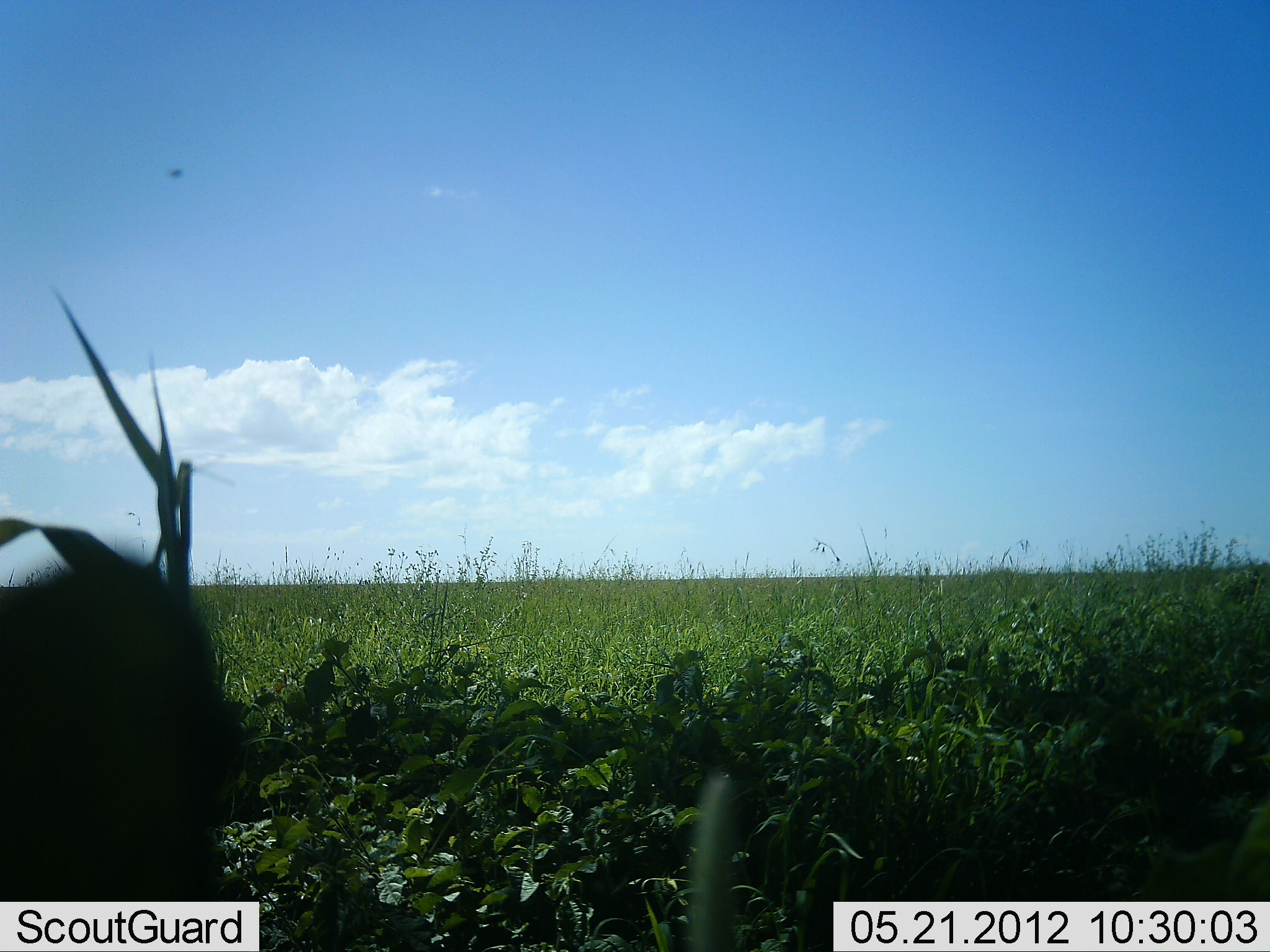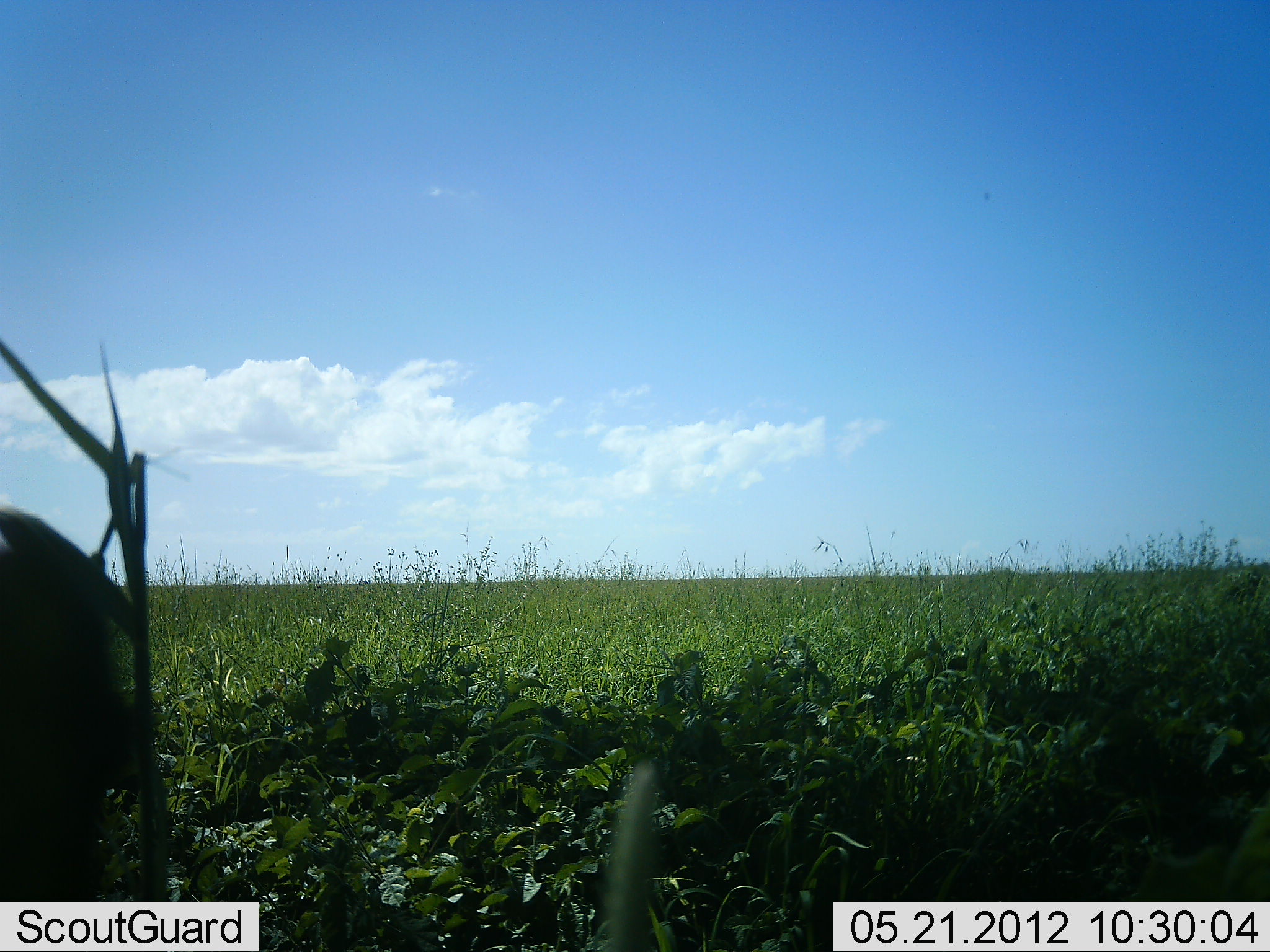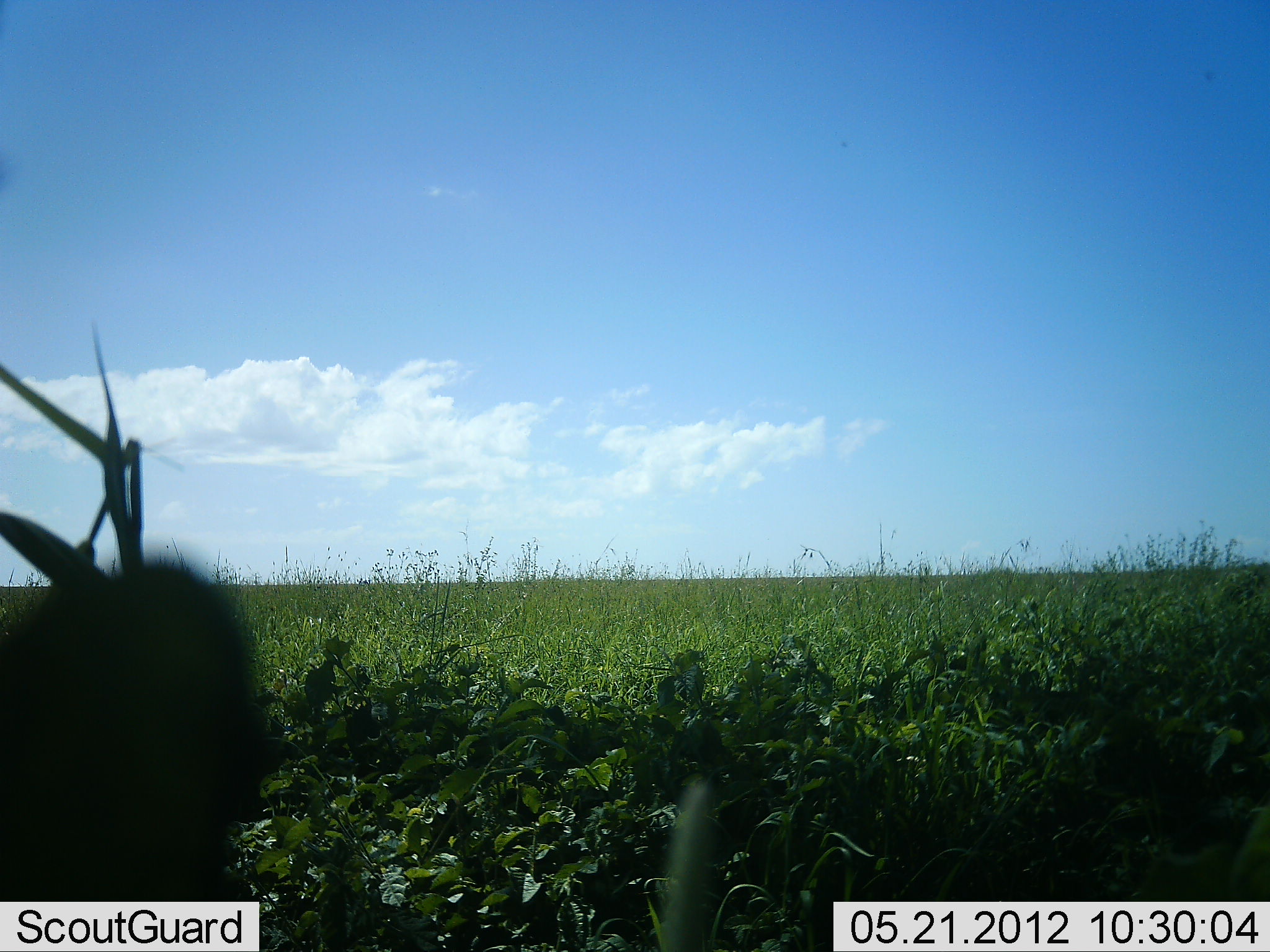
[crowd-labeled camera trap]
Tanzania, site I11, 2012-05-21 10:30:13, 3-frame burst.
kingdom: Animalia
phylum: Chordata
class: Mammalia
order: Primates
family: Cercopithecidae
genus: Papio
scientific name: Papio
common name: baboon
Baboon (Papio), count 1. Behavior (volunteer vote fractions): standing 25%, resting 25%, moving 25%, interacting 0%. Young present (vote fraction): 0%. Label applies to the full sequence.